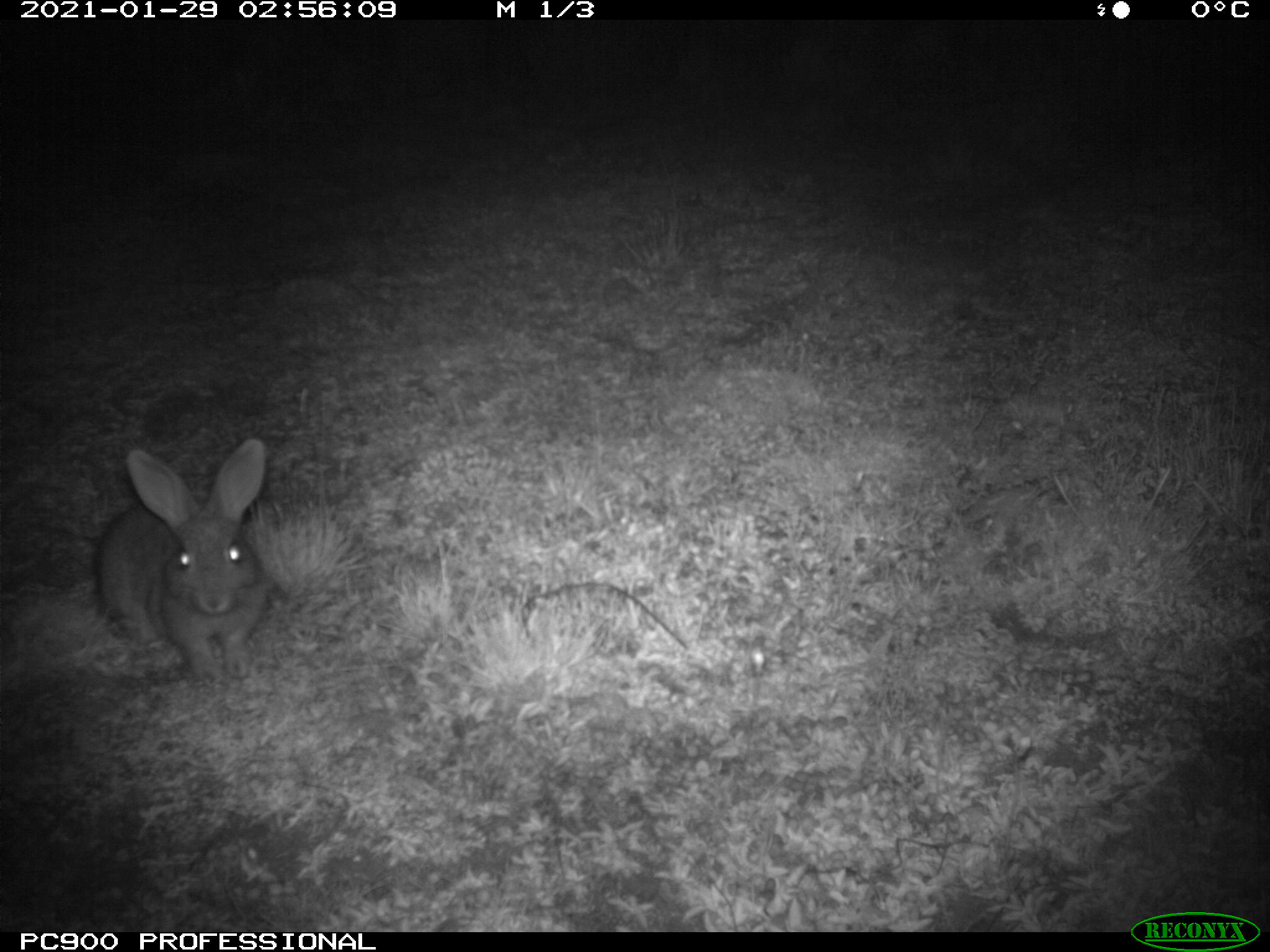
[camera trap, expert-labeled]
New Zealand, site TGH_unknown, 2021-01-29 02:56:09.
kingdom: Animalia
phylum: Chordata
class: Mammalia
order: Lagomorpha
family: Leporidae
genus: Oryctolagus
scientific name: Oryctolagus cuniculus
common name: european rabbit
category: rabbit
Rabbit (european rabbit) (Oryctolagus cuniculus).